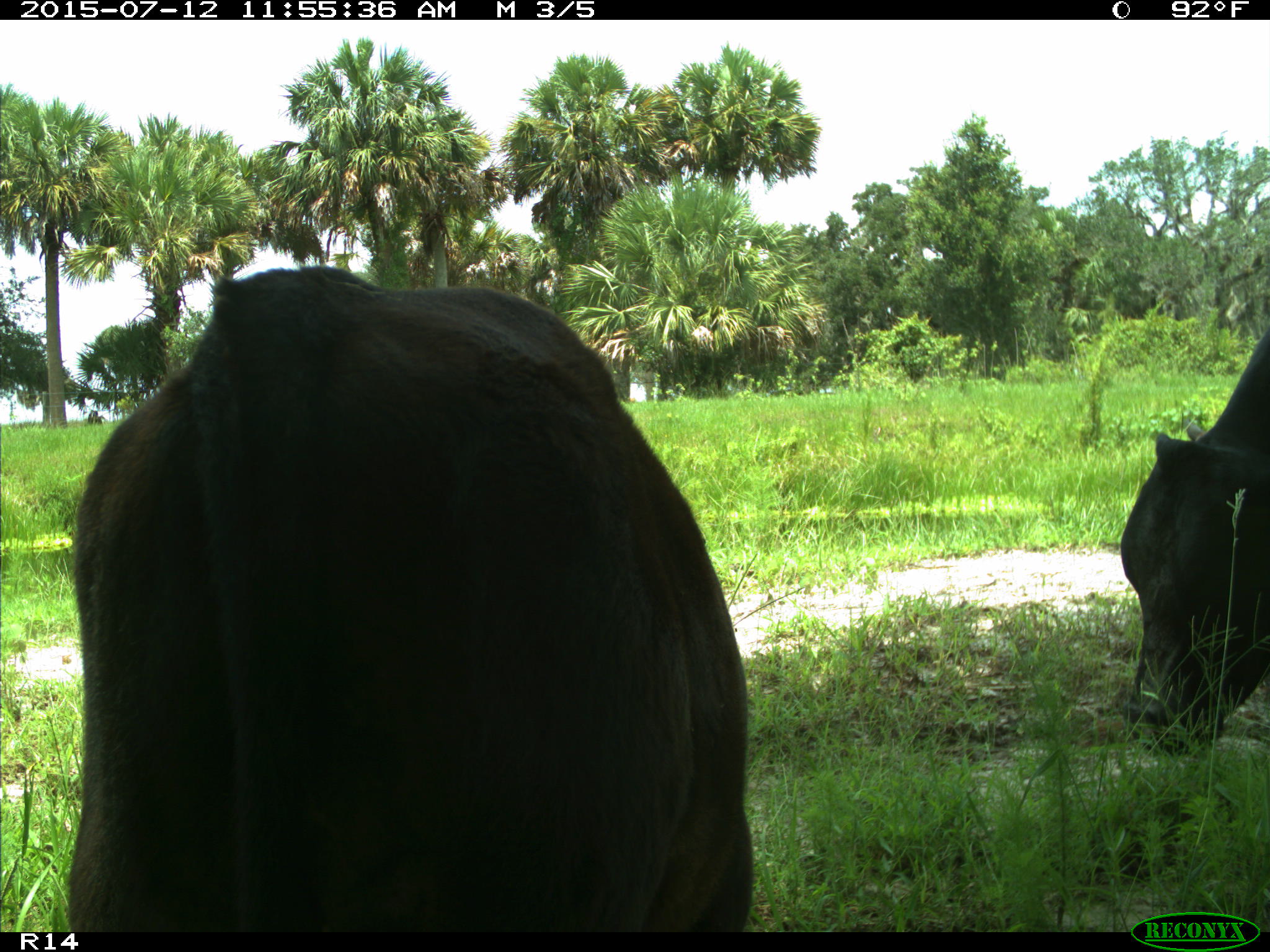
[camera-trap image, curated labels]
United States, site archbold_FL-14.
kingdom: Animalia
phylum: Chordata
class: Mammalia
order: Artiodactyla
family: Bovidae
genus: Bos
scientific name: Bos taurus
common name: domestic cow